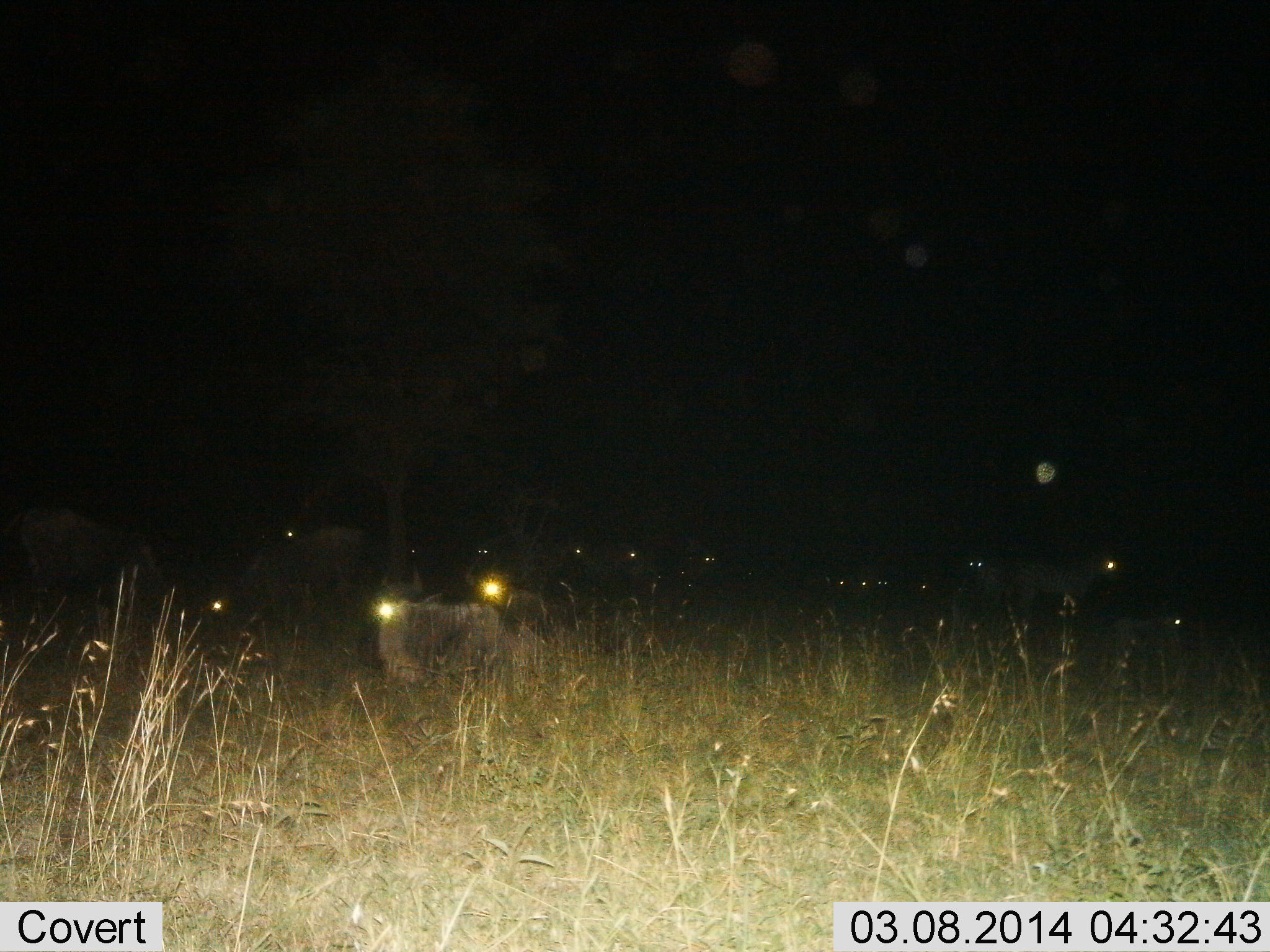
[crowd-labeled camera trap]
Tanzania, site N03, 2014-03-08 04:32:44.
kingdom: Animalia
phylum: Chordata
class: Mammalia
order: Artiodactyla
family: Bovidae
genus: Connochaetes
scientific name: Connochaetes taurinus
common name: blue wildebeest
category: wildebeest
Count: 11-50.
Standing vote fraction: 62%.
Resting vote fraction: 92%.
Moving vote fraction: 8%.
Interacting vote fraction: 0%.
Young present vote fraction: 0%.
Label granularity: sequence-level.